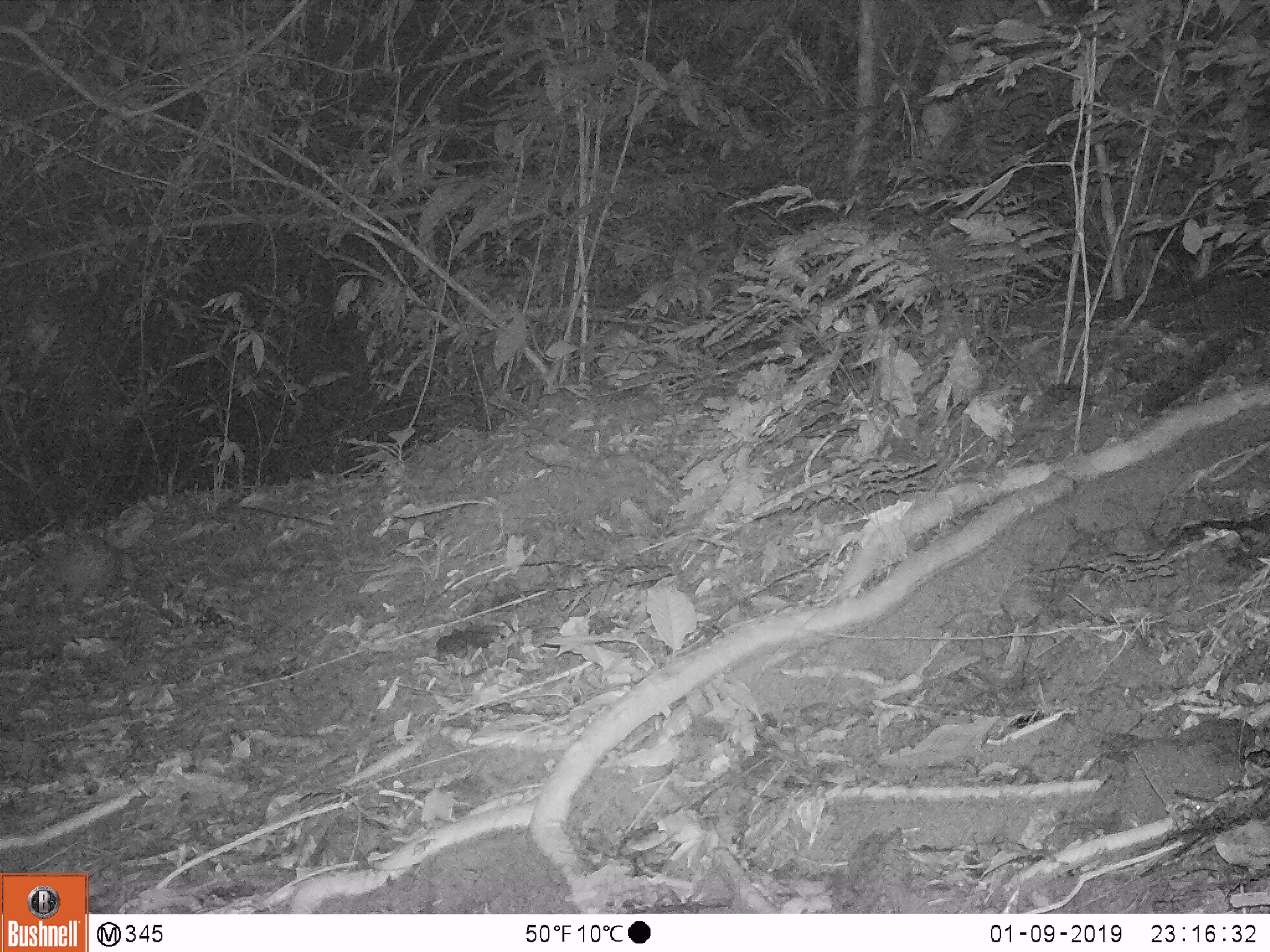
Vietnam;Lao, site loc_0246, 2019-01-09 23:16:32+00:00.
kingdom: Animalia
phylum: Chordata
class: Mammalia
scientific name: Mammalia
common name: mammal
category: unidentified small mammal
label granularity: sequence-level